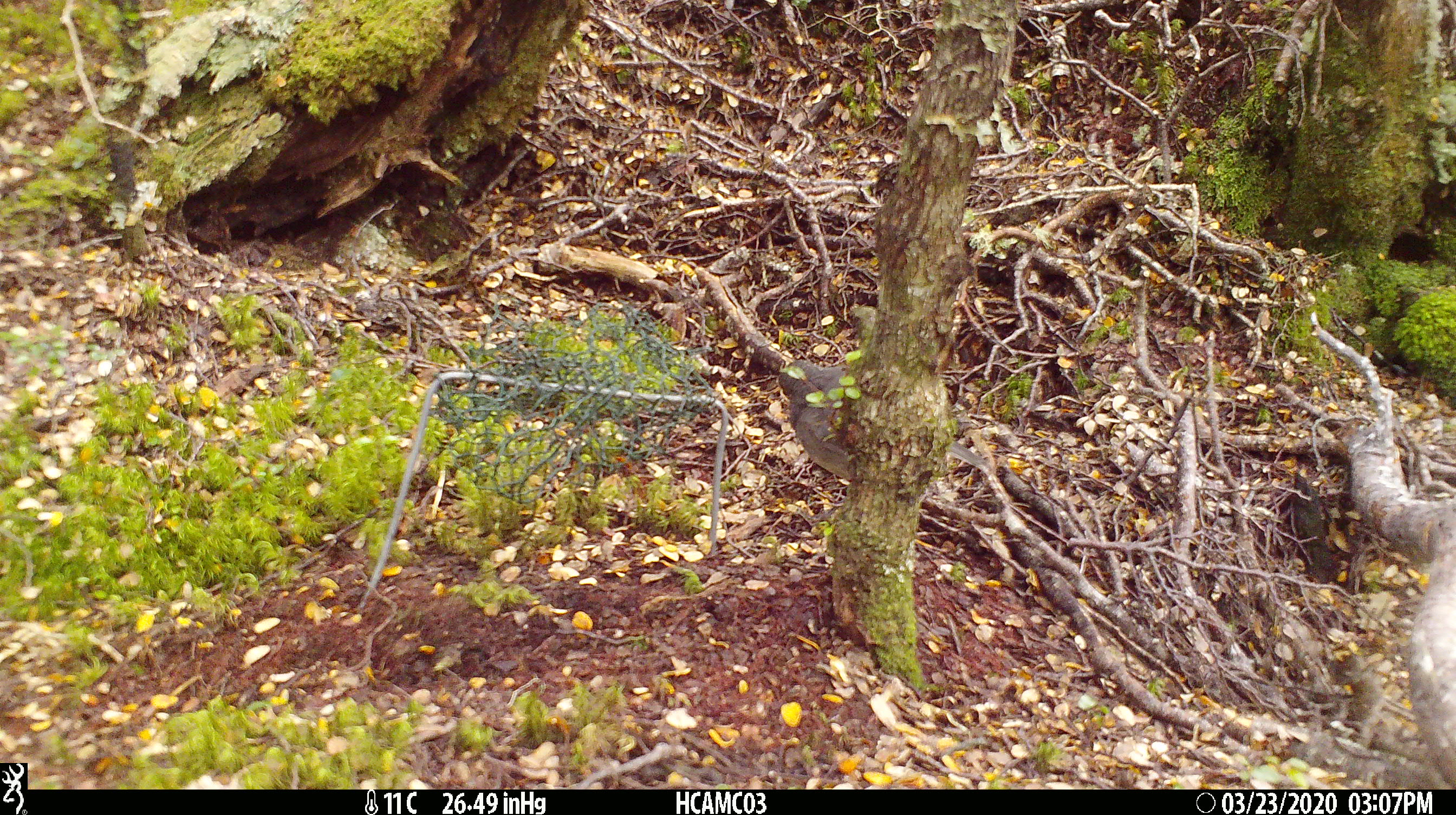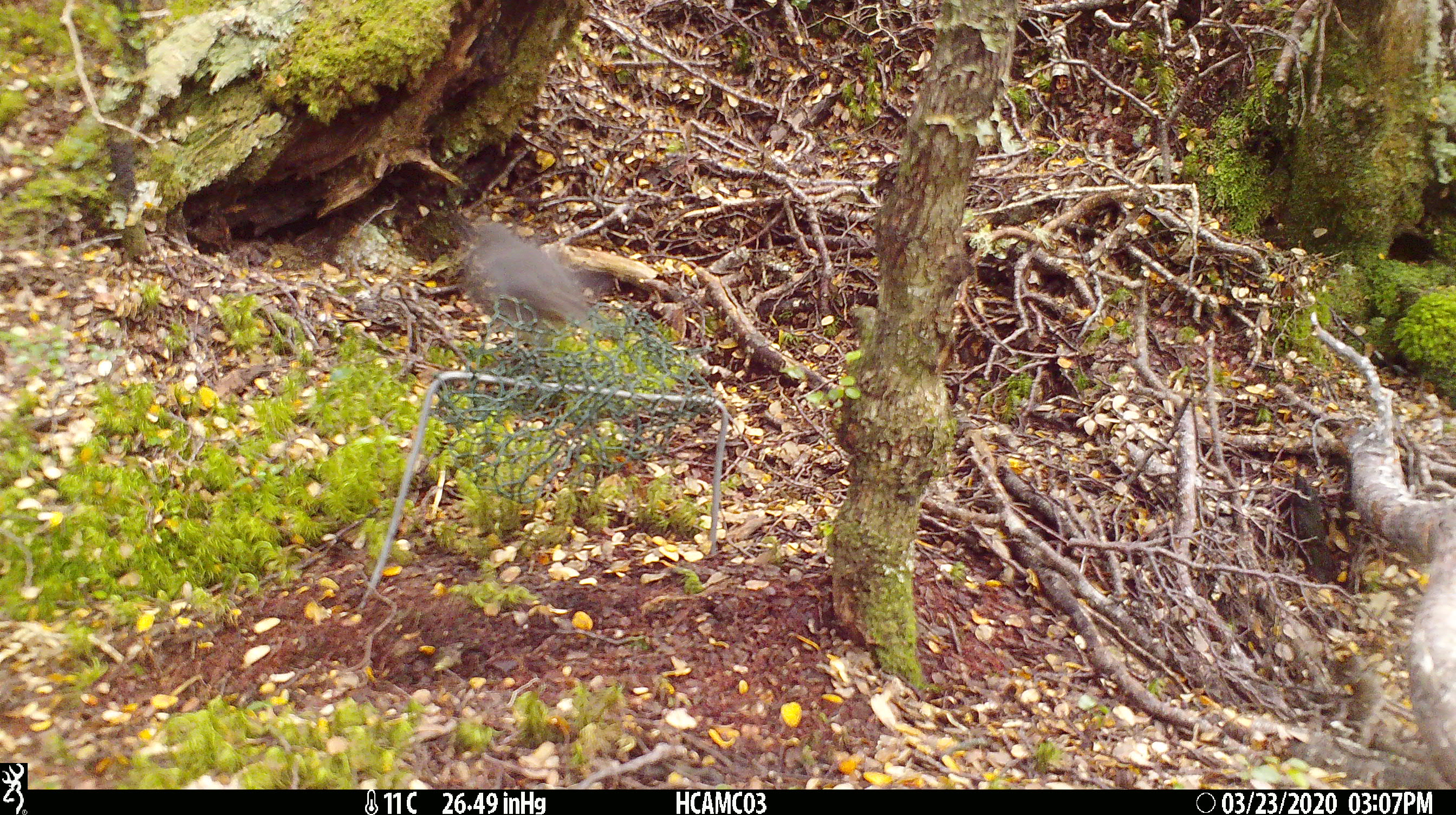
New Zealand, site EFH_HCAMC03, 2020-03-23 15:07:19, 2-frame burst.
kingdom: Animalia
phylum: Chordata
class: Aves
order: Passeriformes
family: Petroicidae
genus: Petroica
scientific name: Petroica australis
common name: new zealand robin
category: robin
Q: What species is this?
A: Robin (new zealand robin) (Petroica australis).